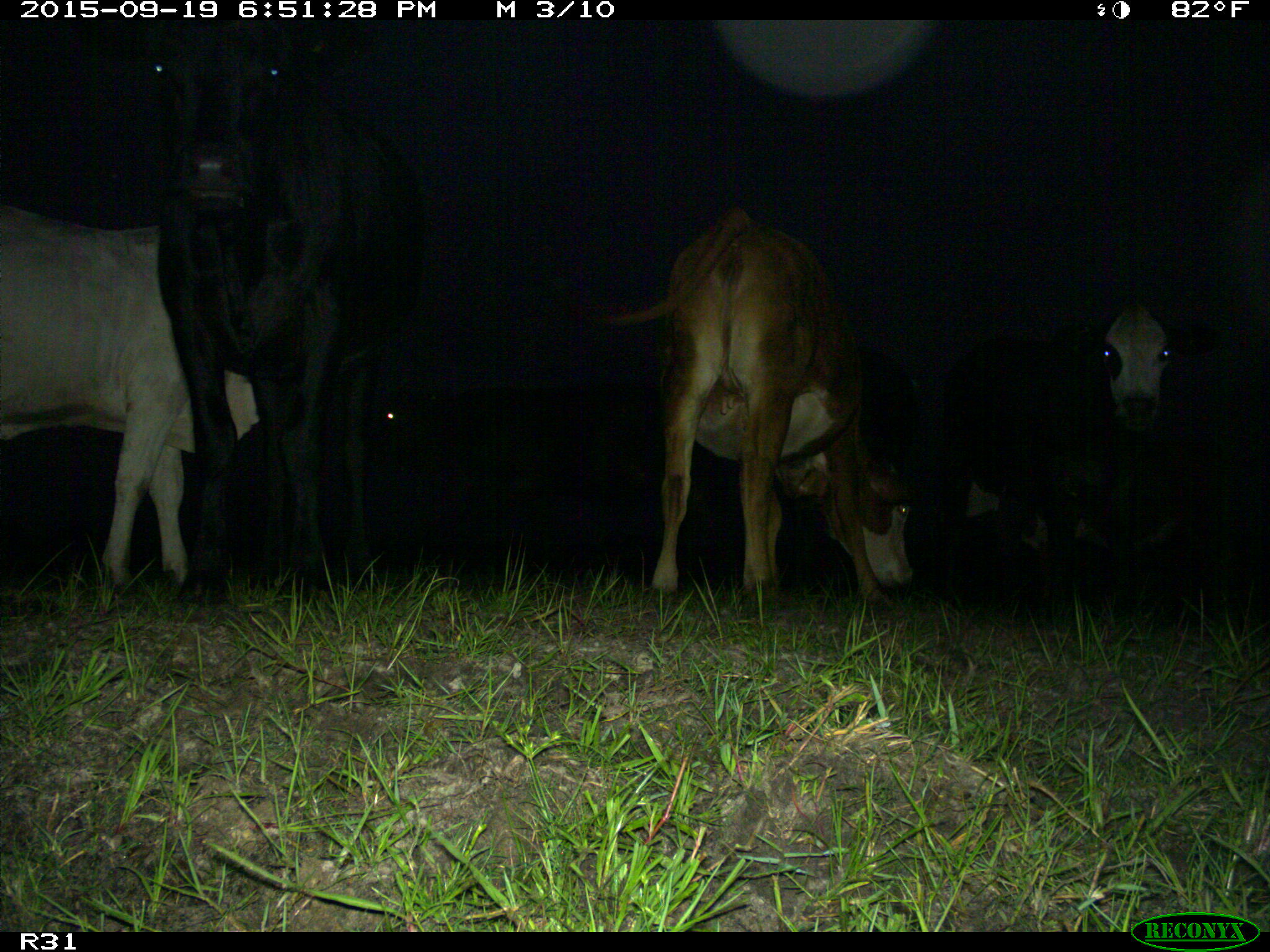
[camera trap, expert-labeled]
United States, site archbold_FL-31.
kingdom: Animalia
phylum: Chordata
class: Mammalia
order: Artiodactyla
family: Bovidae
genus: Bos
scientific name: Bos taurus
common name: domestic cow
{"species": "Bos taurus (domestic cow)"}